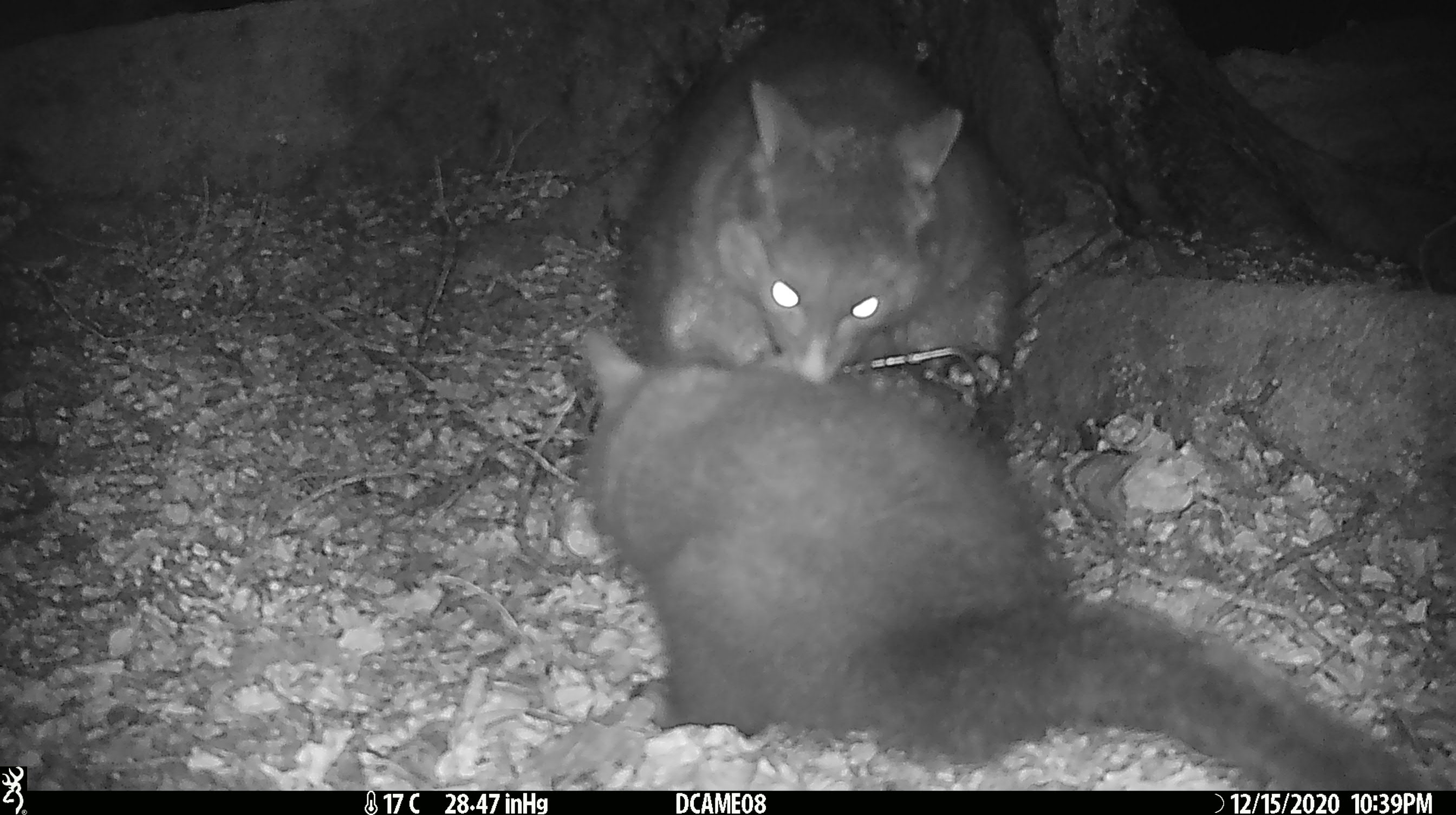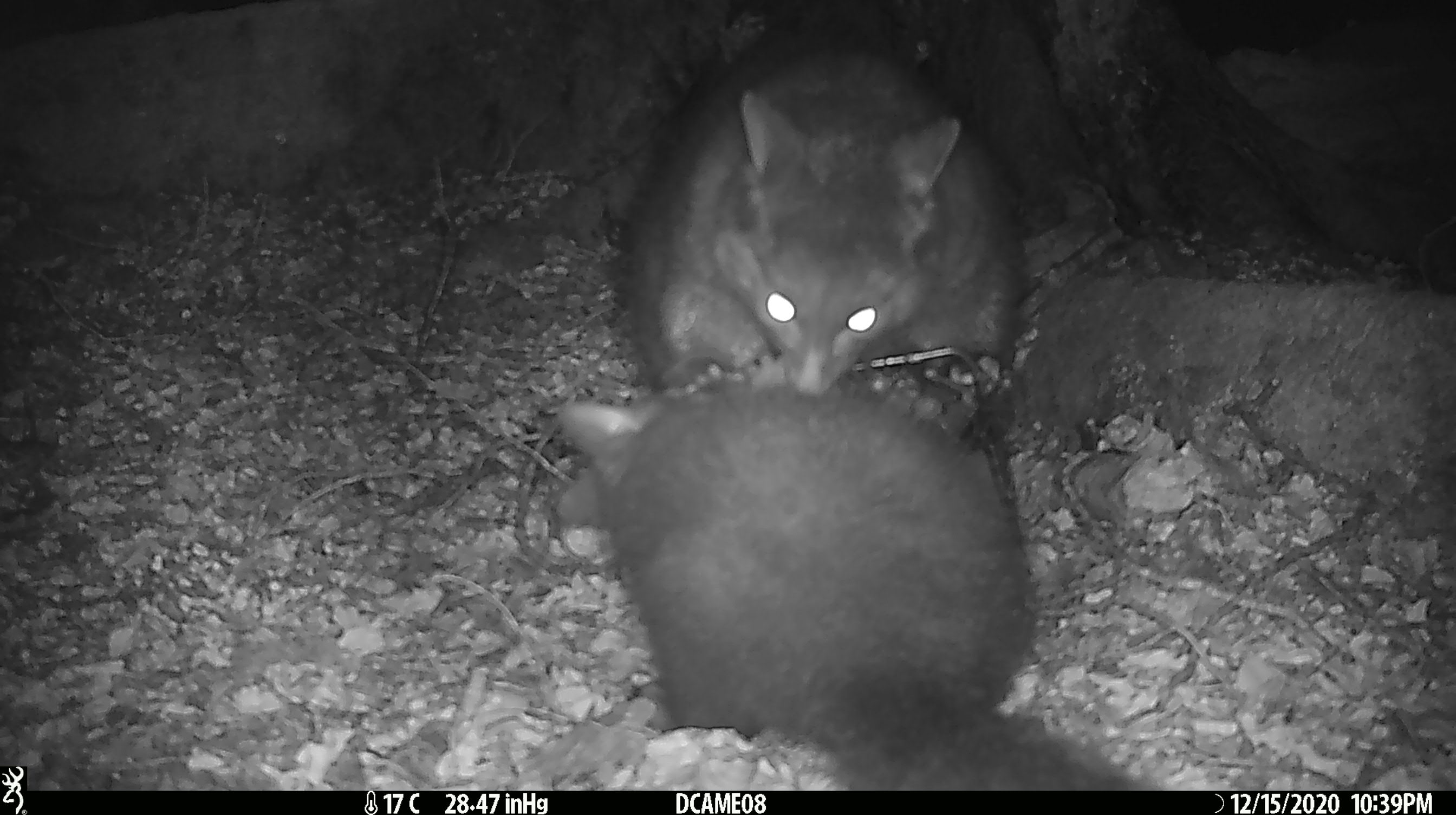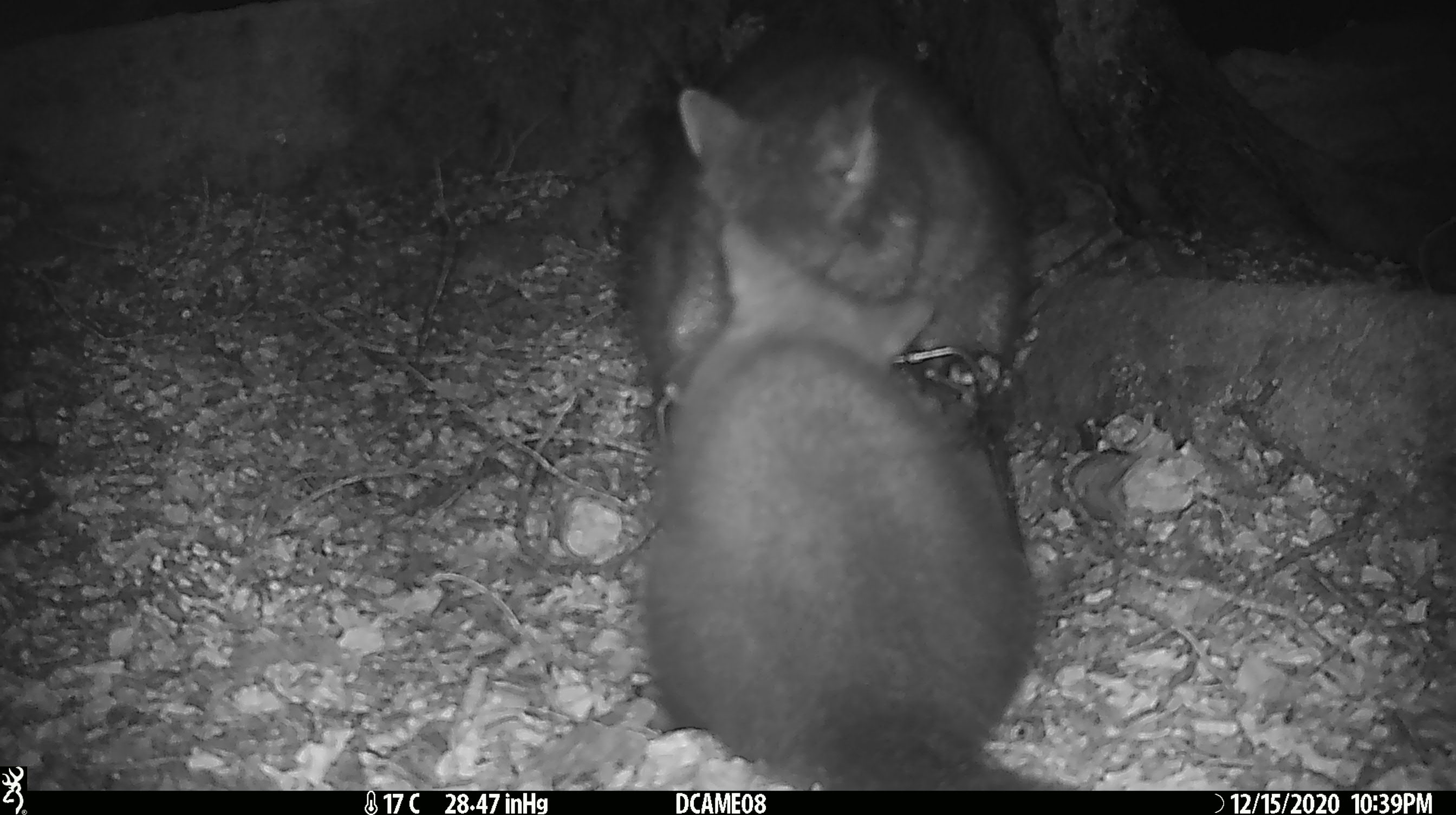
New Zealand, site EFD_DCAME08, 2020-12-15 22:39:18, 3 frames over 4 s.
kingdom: Animalia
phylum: Chordata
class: Mammalia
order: Diprotodontia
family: Phalangeridae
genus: Trichosurus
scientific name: Trichosurus vulpecula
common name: common brushtail possum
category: possum